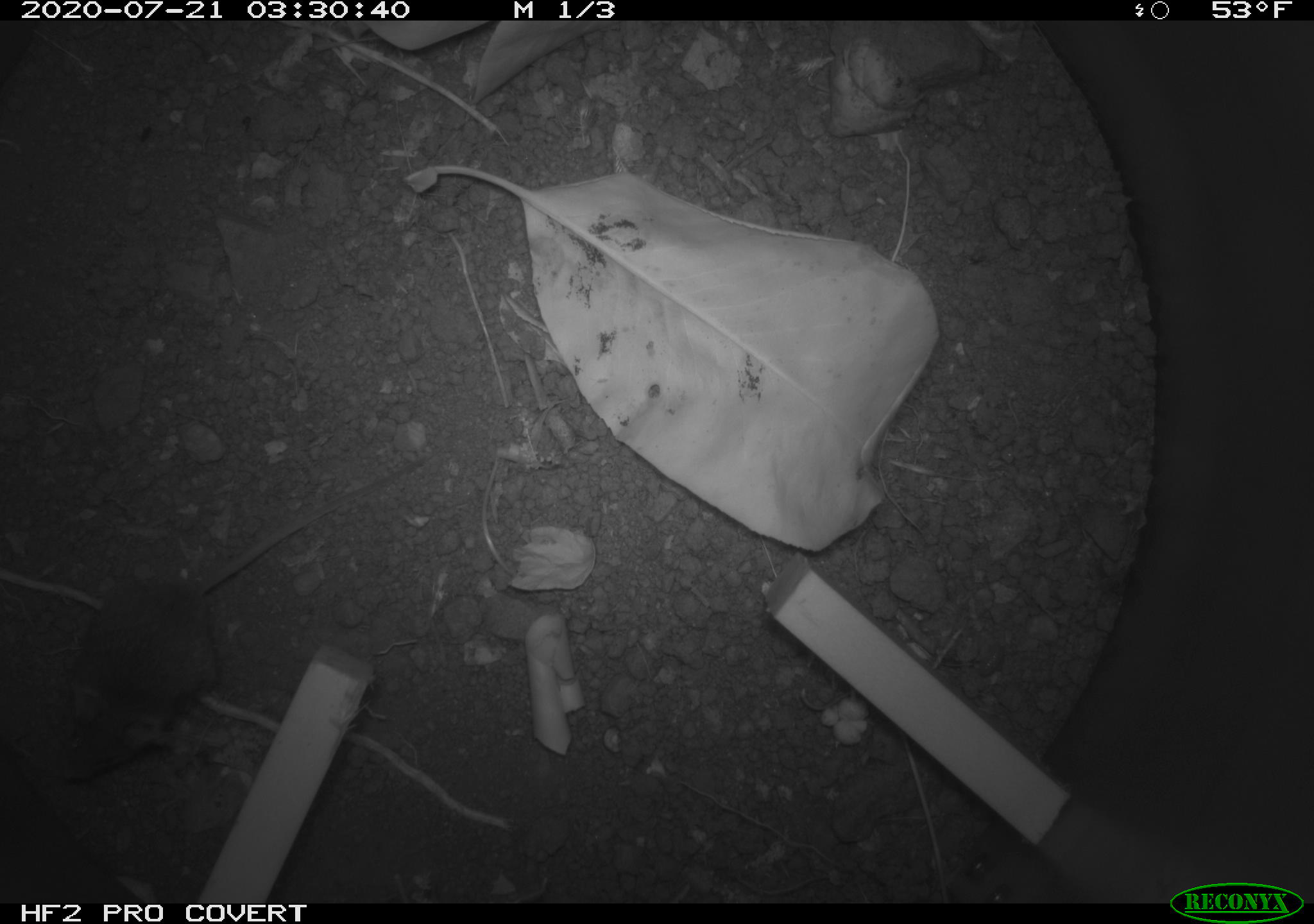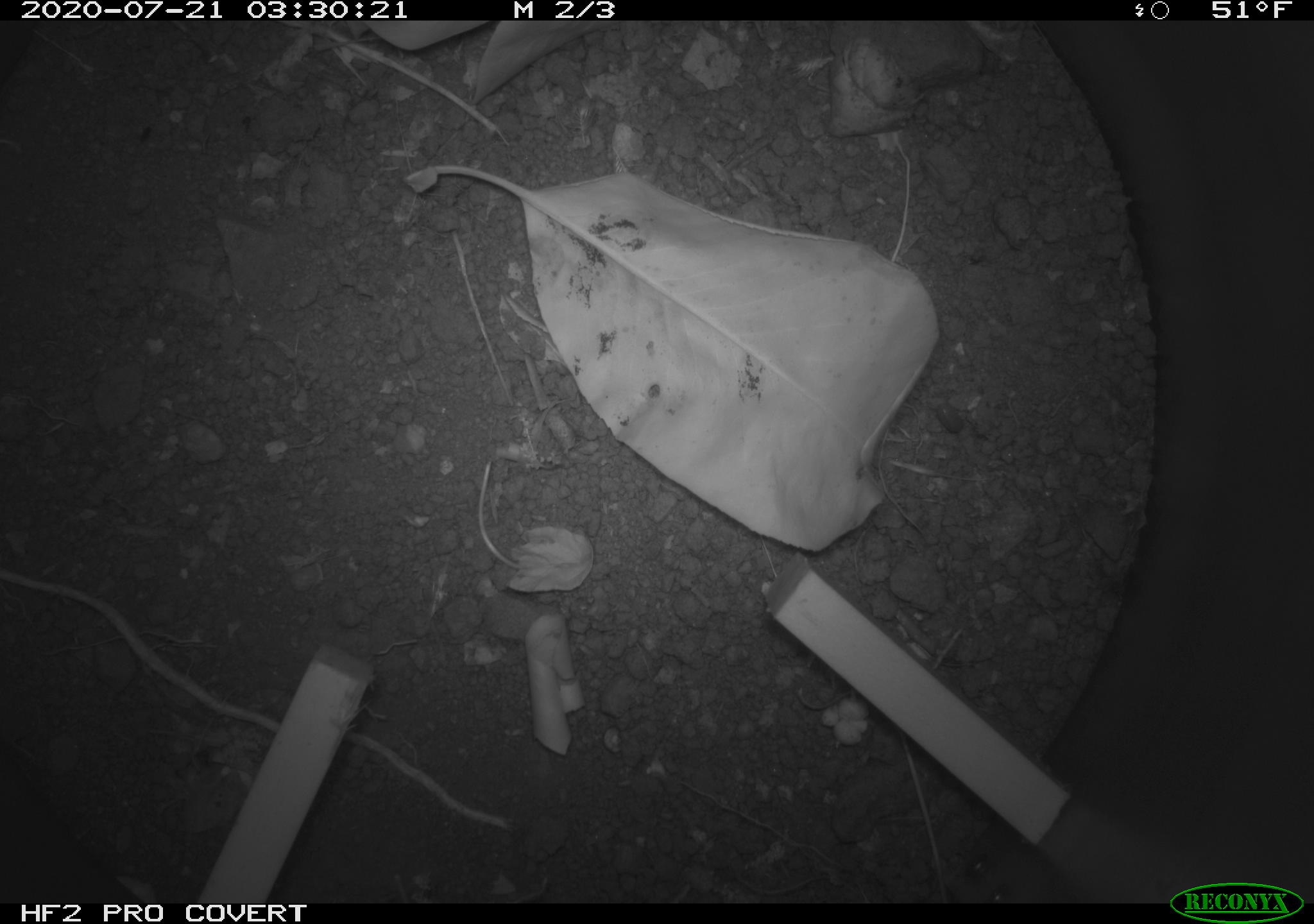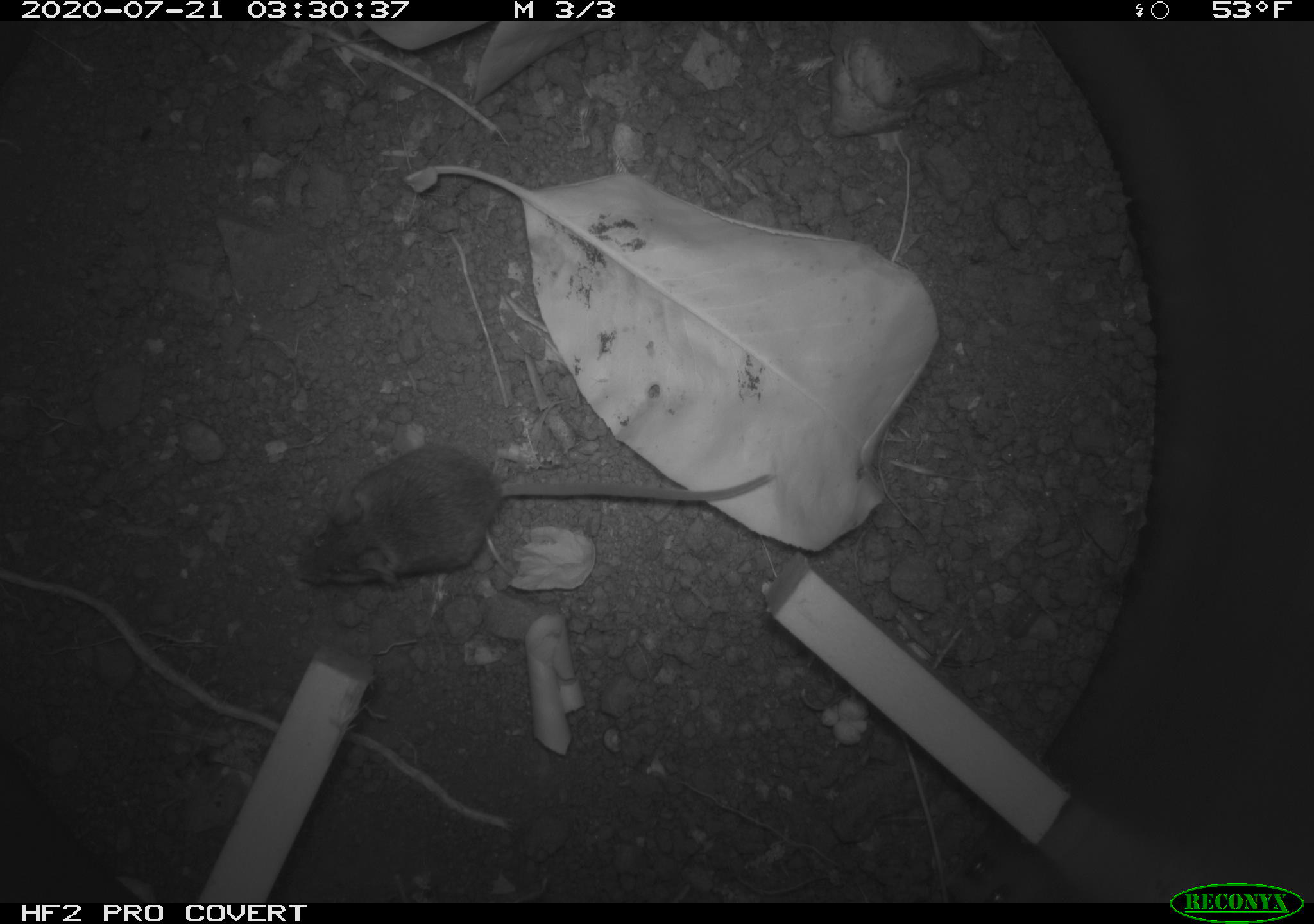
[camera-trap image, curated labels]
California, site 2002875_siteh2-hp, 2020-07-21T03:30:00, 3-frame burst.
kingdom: Animalia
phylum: Chordata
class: Mammalia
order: Rodentia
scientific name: Rodentia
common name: rodent